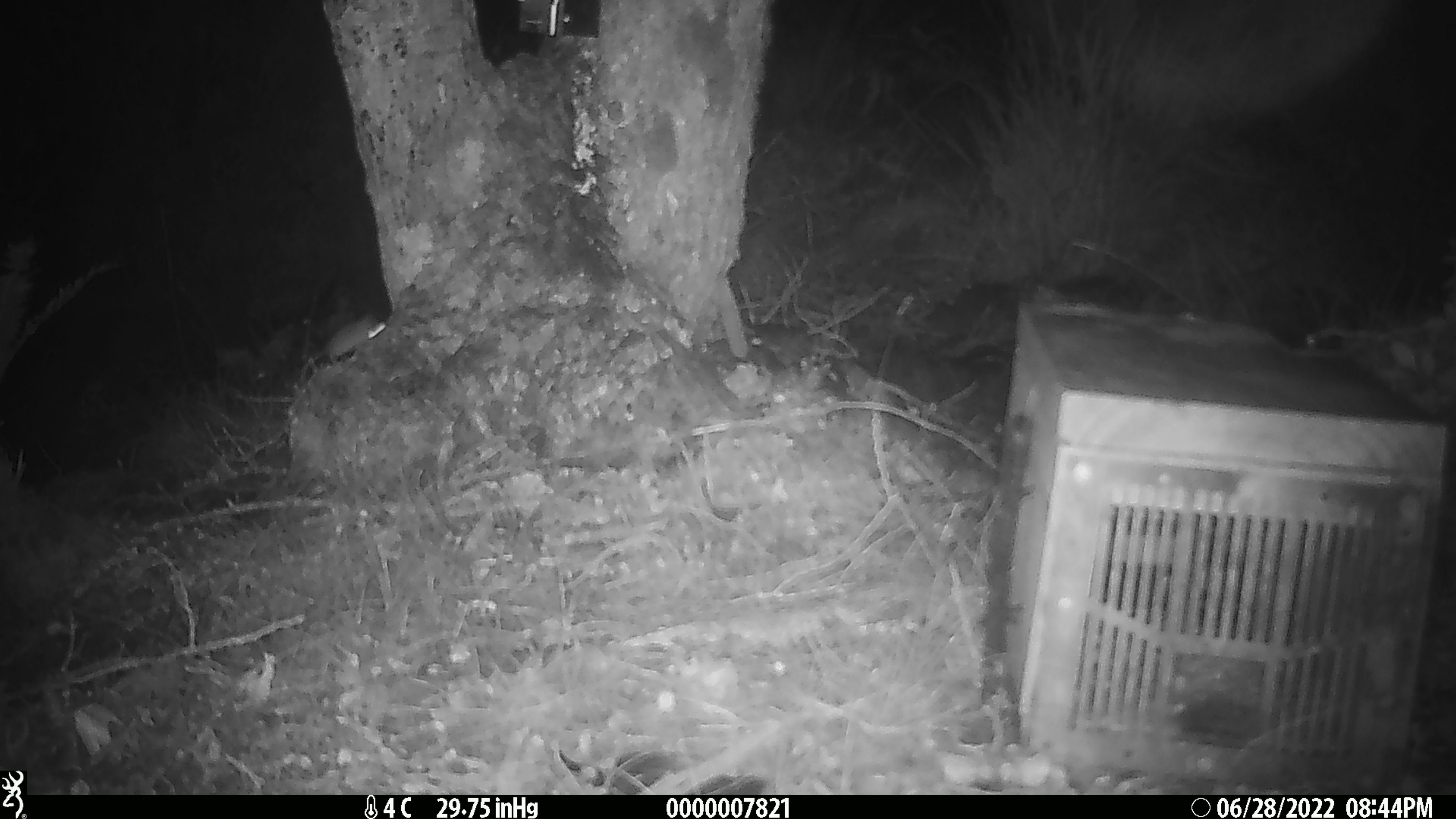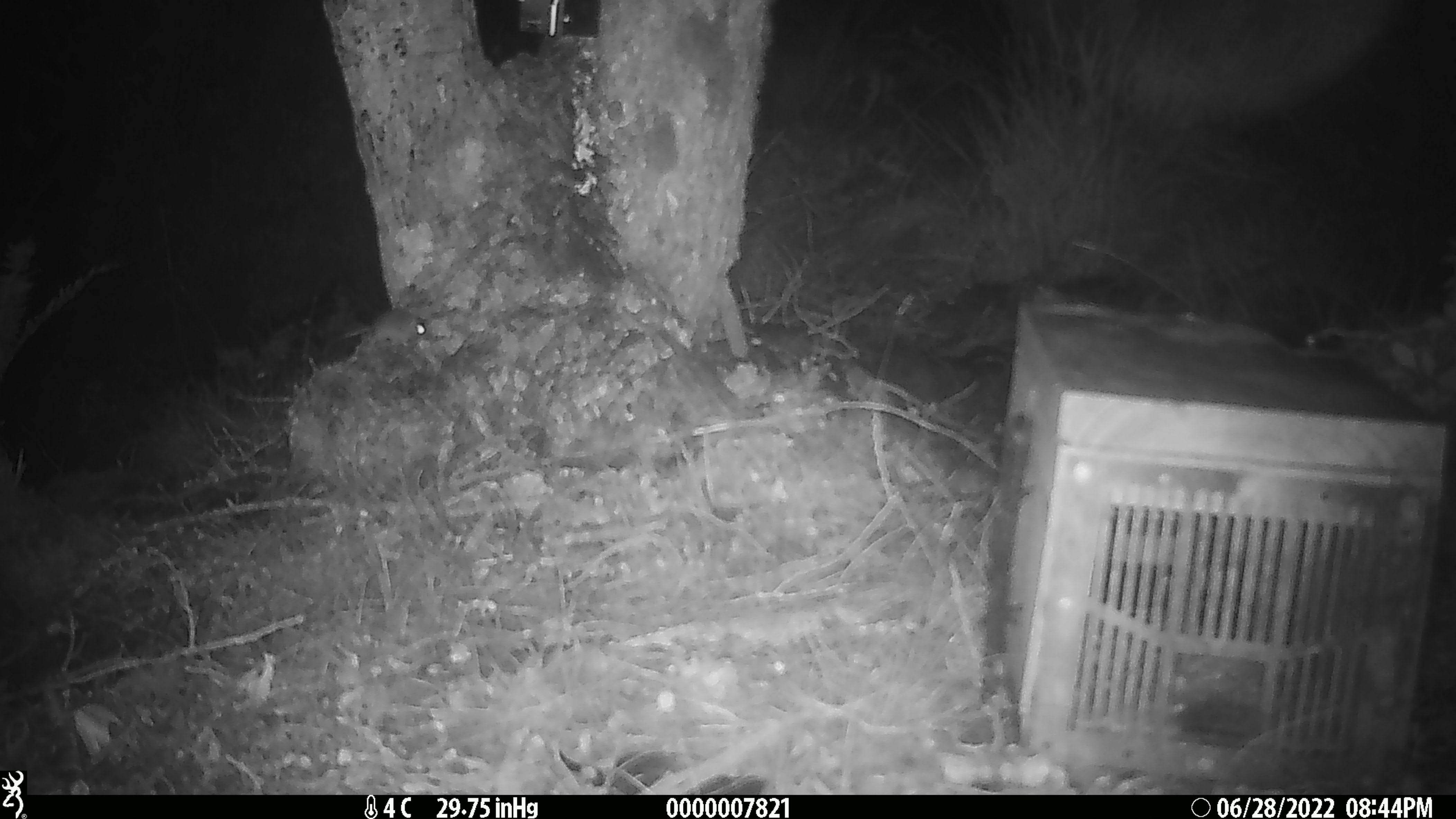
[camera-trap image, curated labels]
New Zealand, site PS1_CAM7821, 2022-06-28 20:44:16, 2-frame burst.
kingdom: Animalia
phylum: Chordata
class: Mammalia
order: Rodentia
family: Muridae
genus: Mus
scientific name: Mus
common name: mouse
Mouse (Mus).